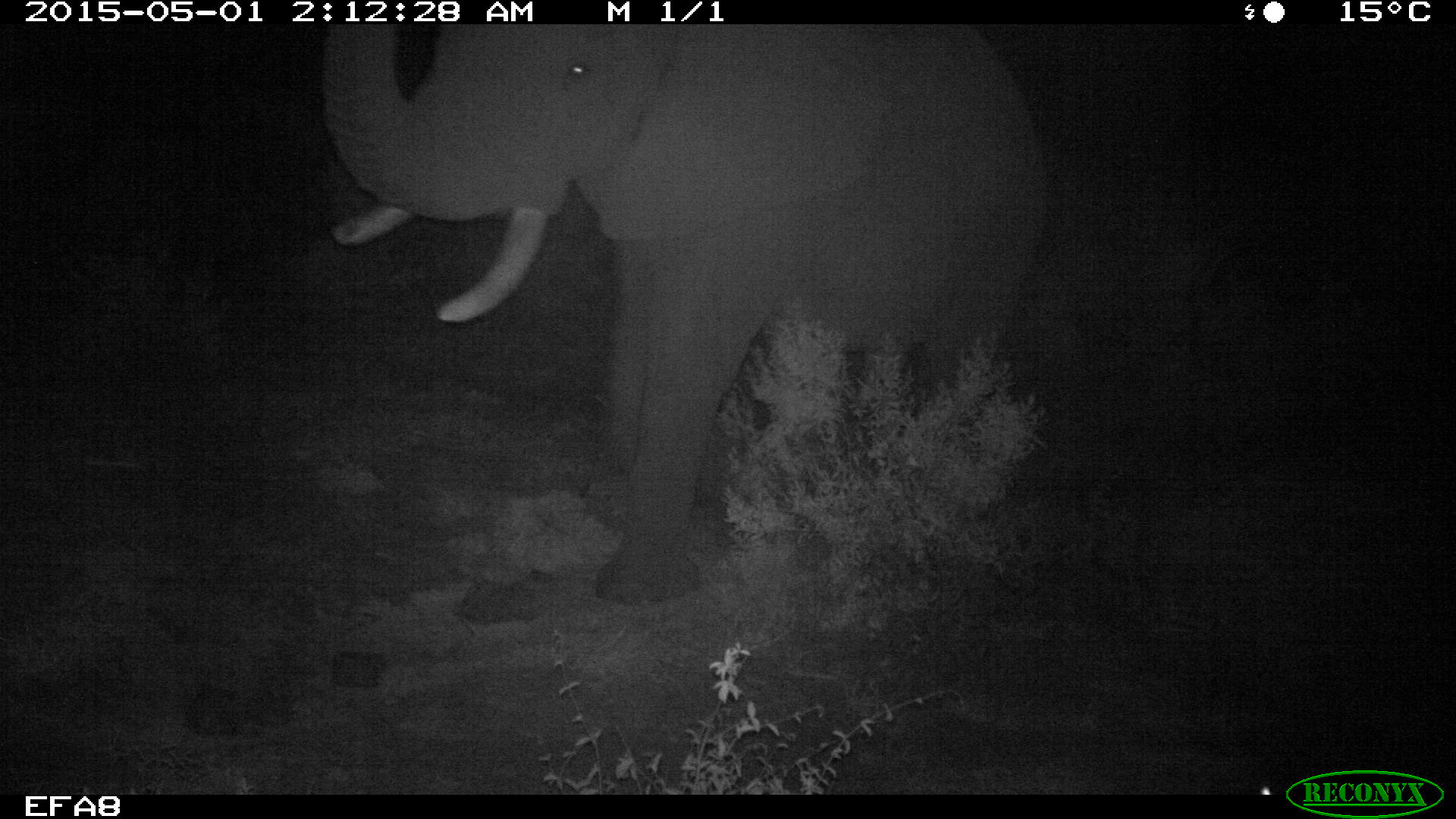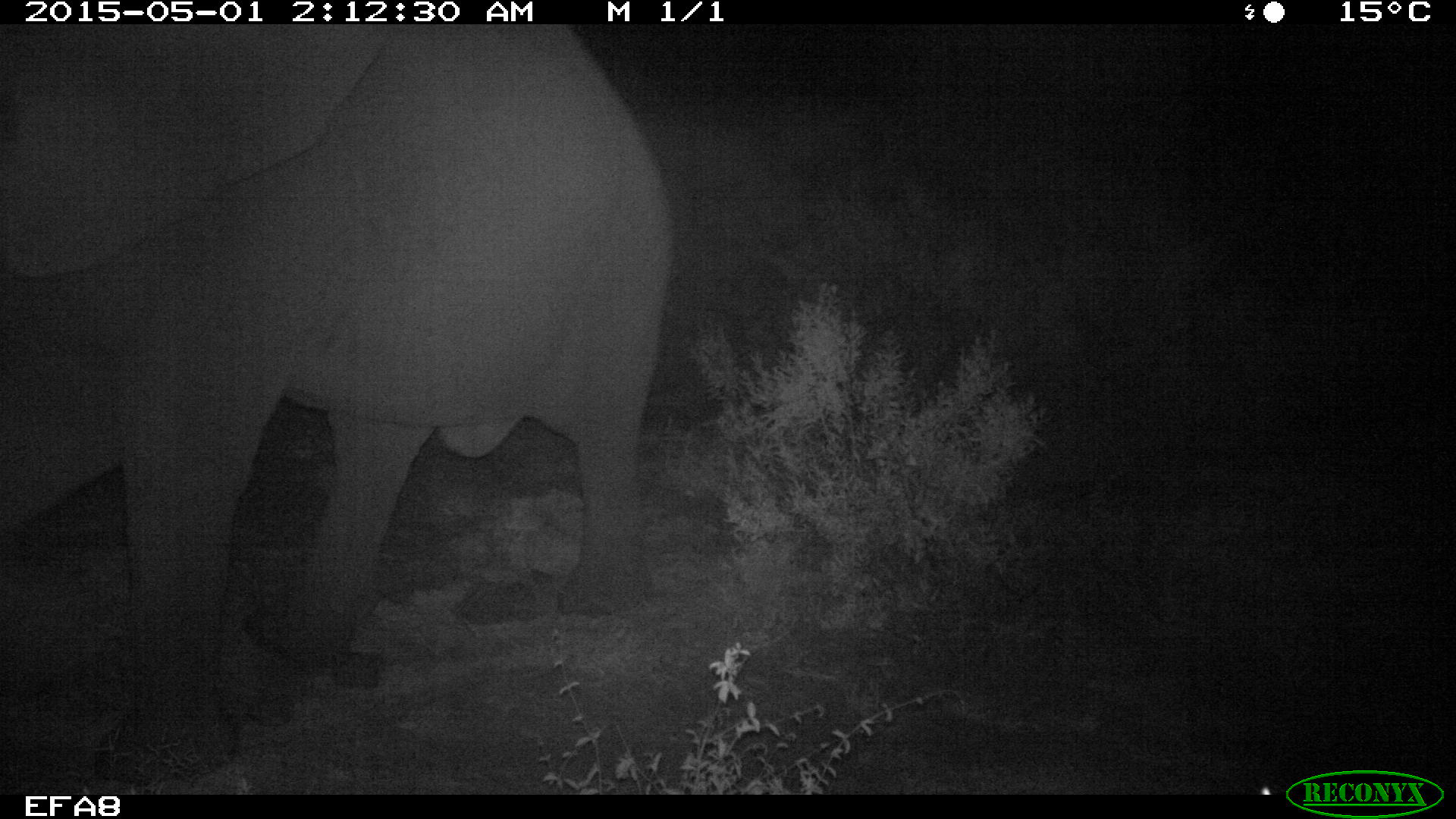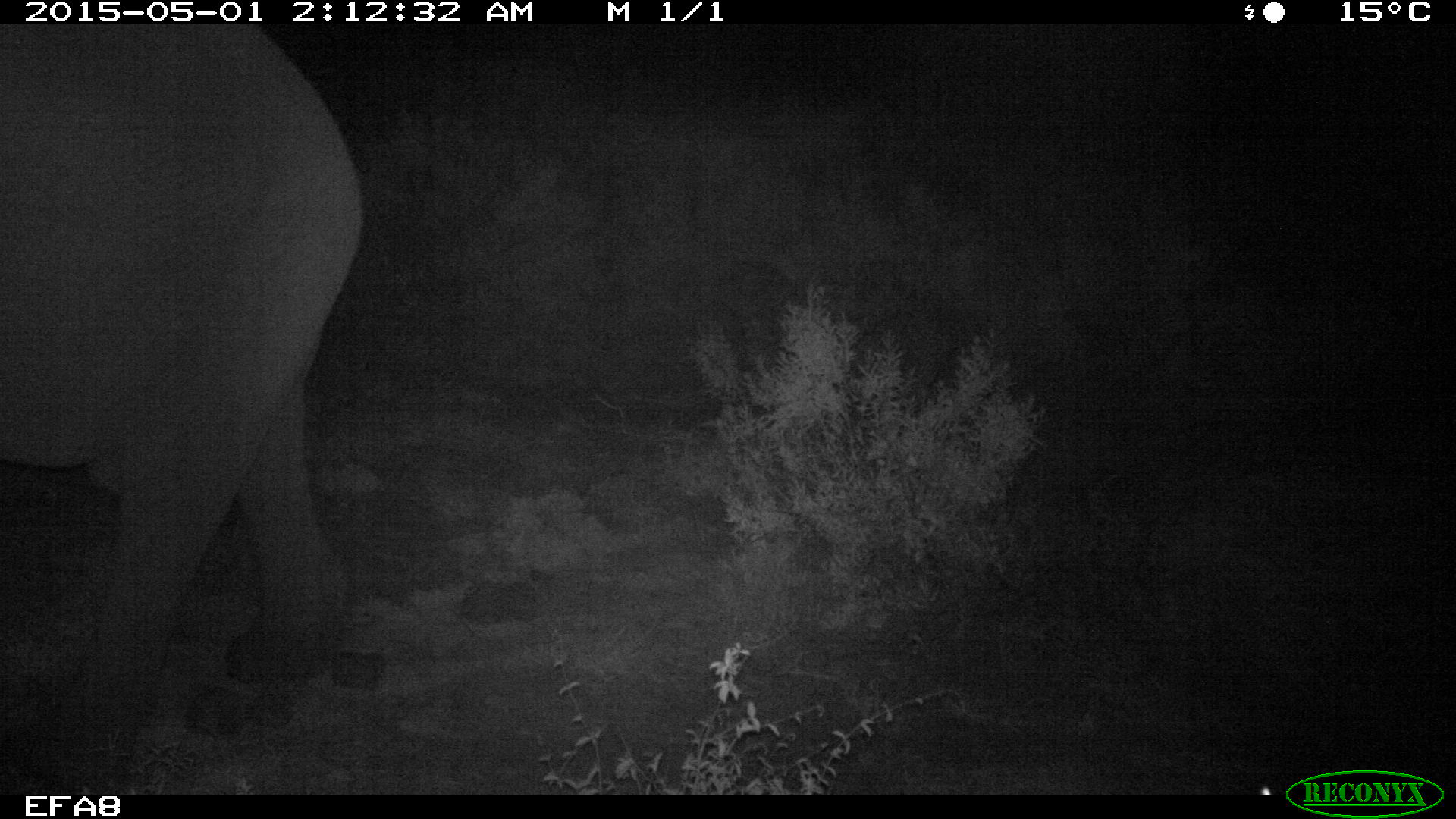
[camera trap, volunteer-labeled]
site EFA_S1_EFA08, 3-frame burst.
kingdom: Animalia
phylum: Chordata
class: Mammalia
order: Proboscidea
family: Elephantidae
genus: Loxodonta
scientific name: Loxodonta africana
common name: african bush elephant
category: elephant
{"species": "elephant (african bush elephant) (Loxodonta africana)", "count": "1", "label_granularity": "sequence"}